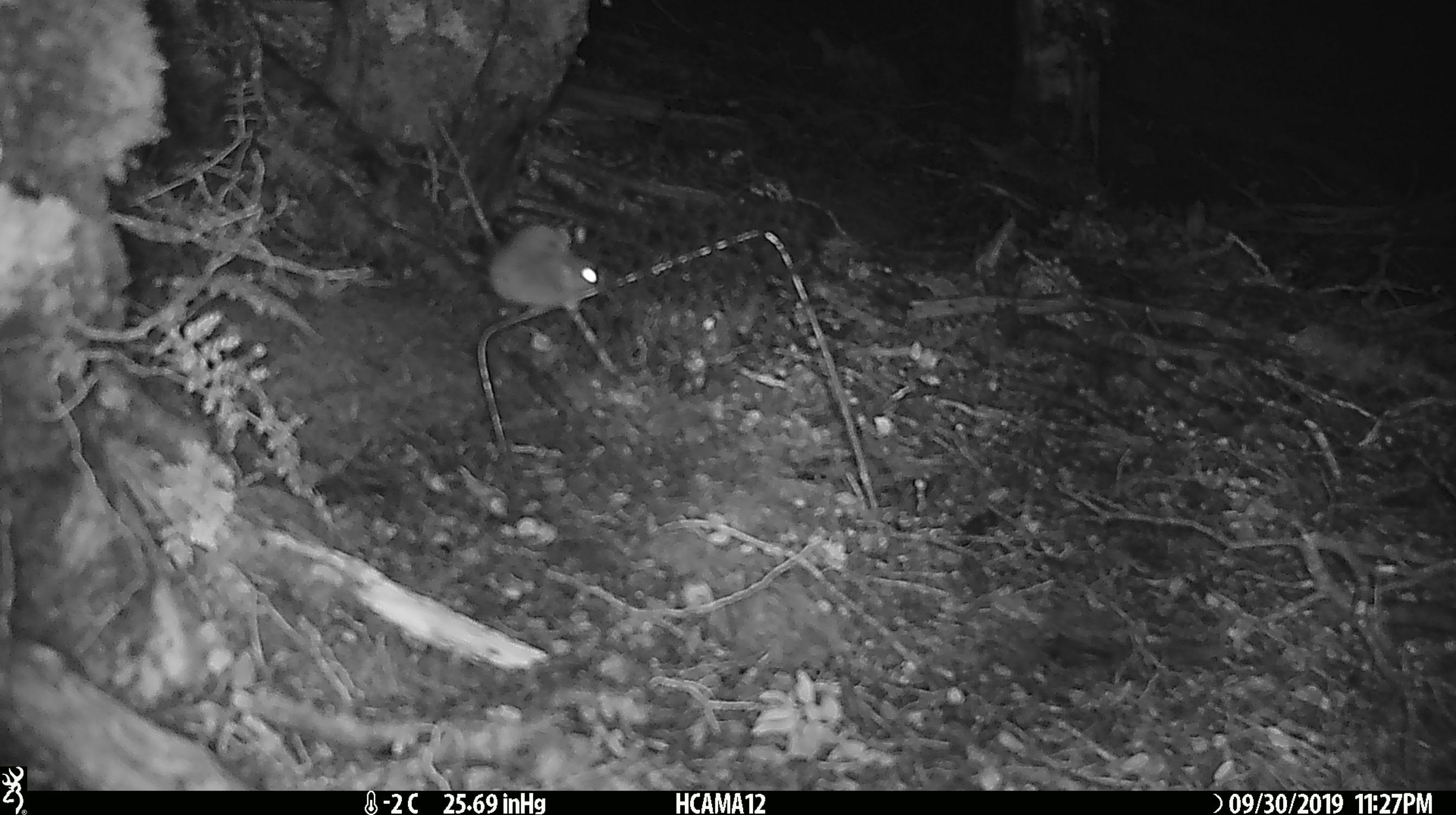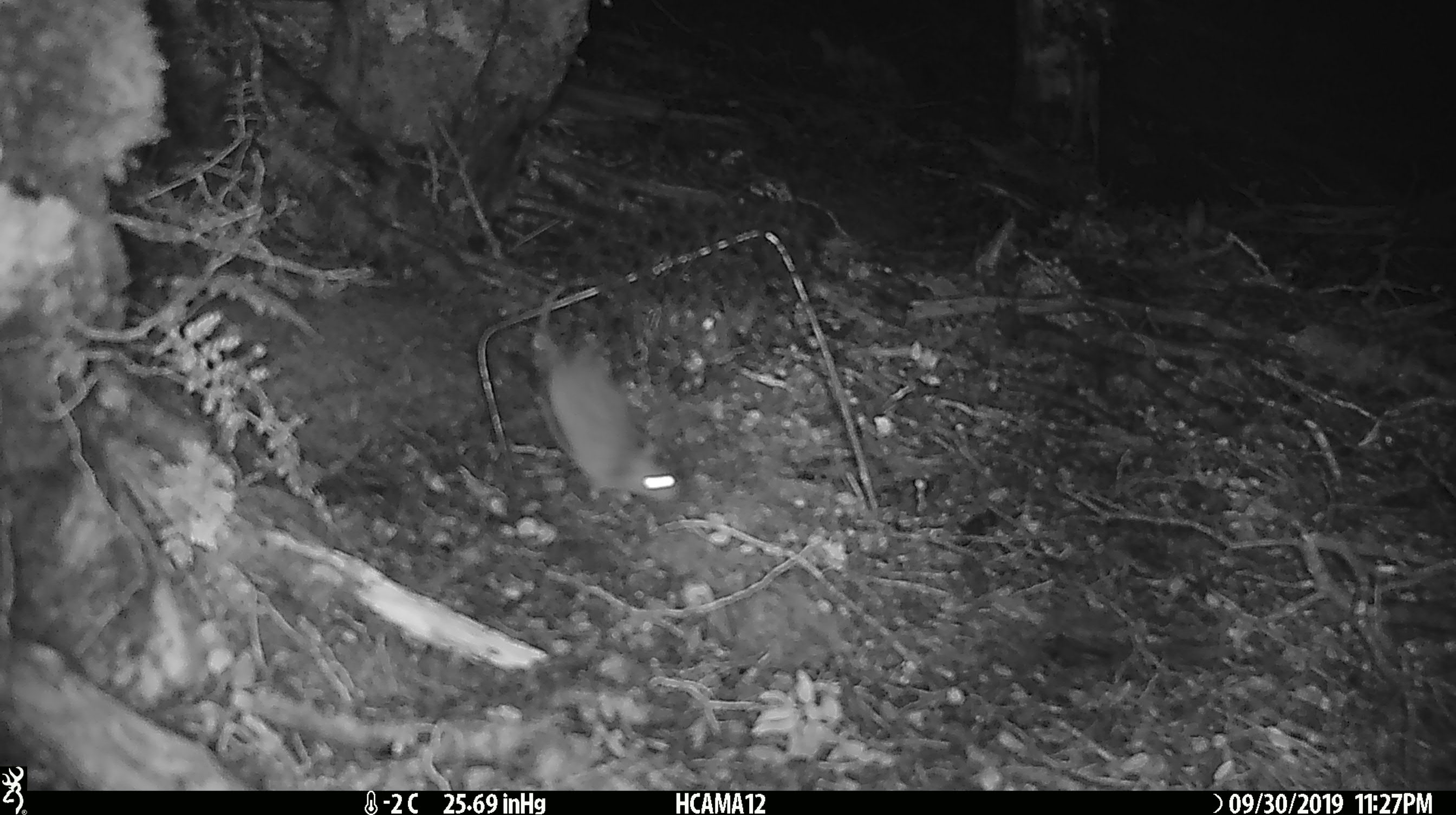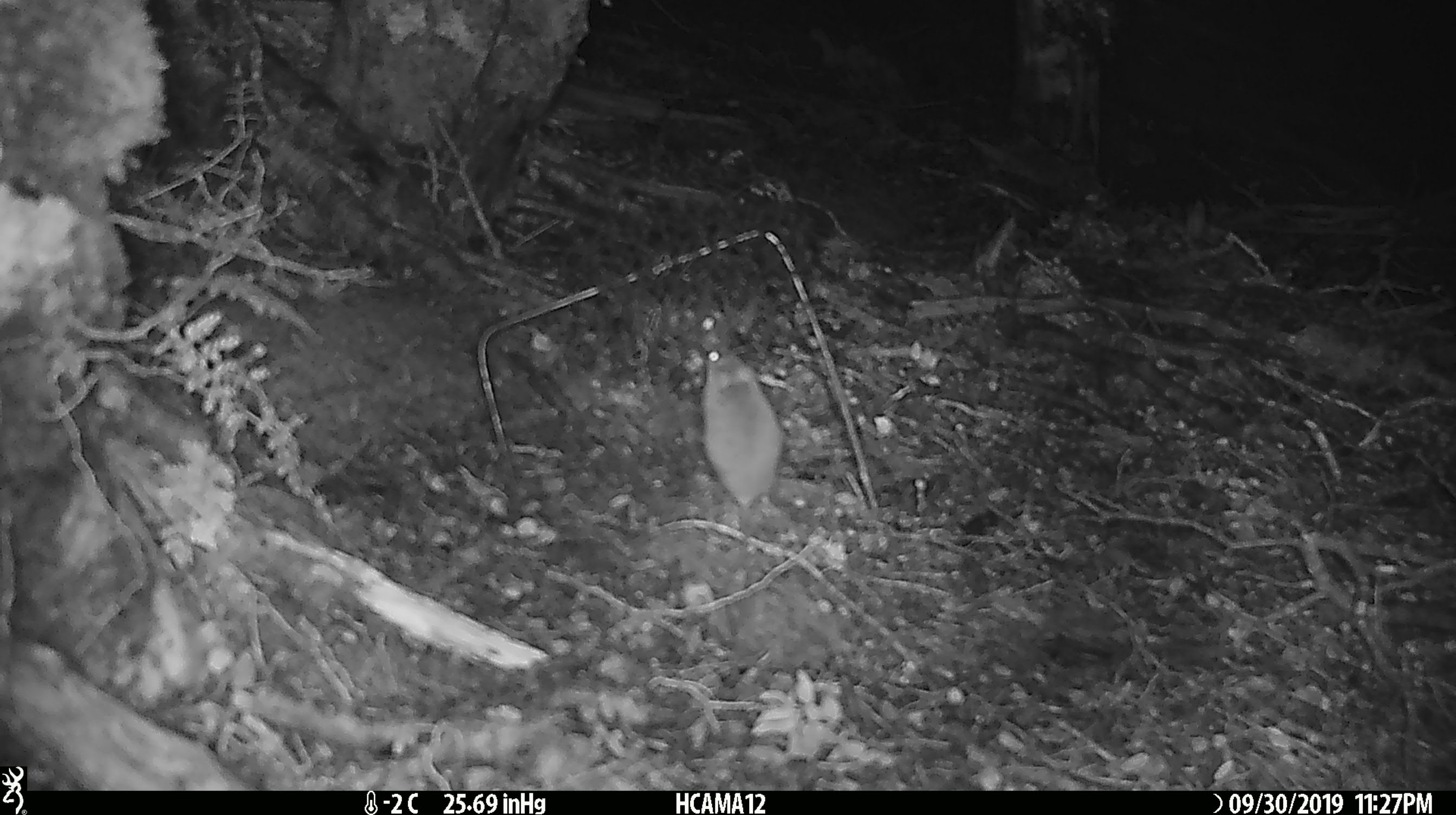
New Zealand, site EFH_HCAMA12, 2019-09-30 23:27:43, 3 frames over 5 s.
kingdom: Animalia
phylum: Chordata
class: Mammalia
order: Rodentia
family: Muridae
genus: Mus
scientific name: Mus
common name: mouse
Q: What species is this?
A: Mouse (Mus).